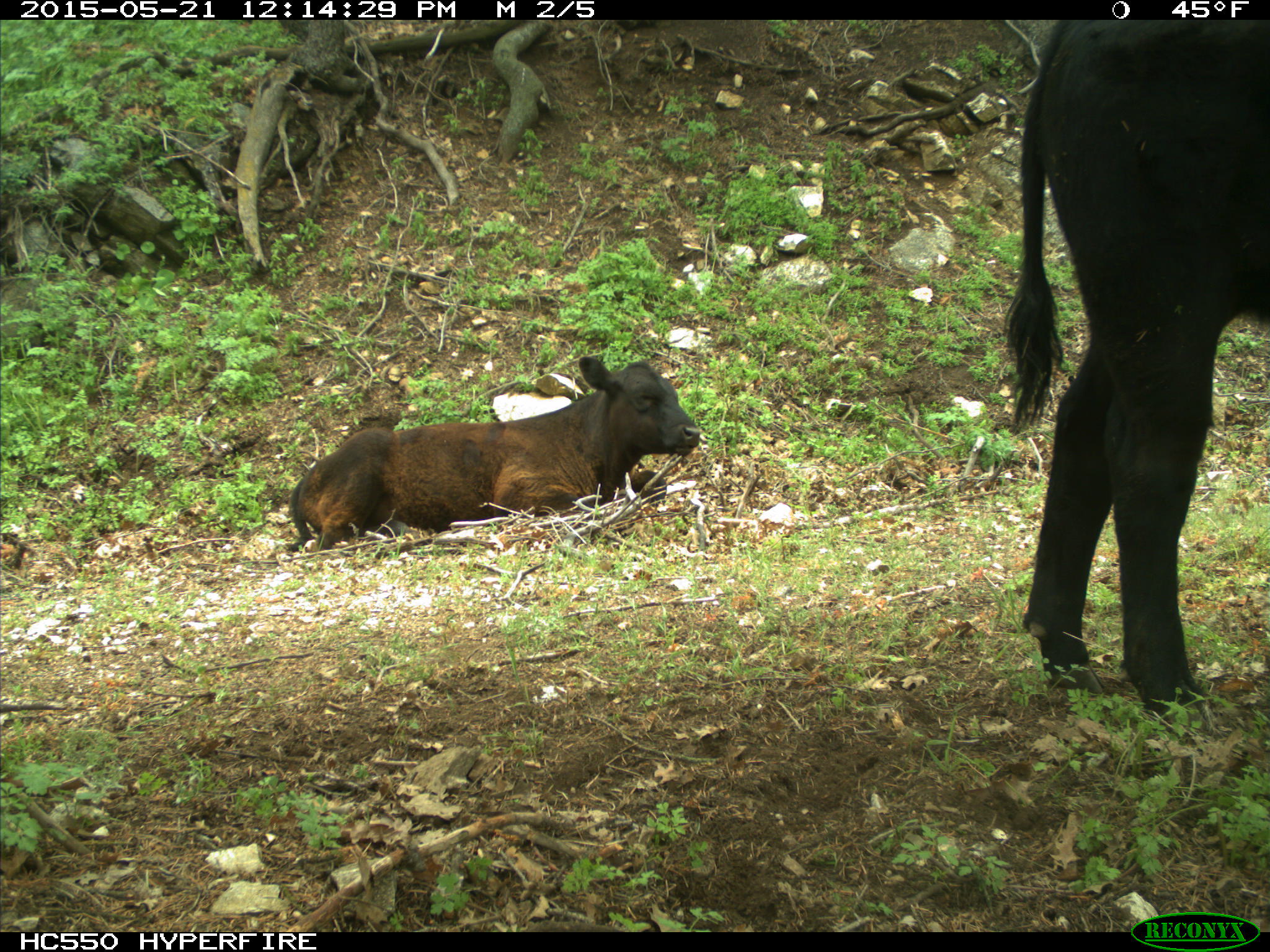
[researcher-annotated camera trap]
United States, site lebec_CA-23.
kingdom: Animalia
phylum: Chordata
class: Mammalia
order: Artiodactyla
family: Bovidae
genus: Bos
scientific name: Bos taurus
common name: domestic cow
Bos taurus (domestic cow).